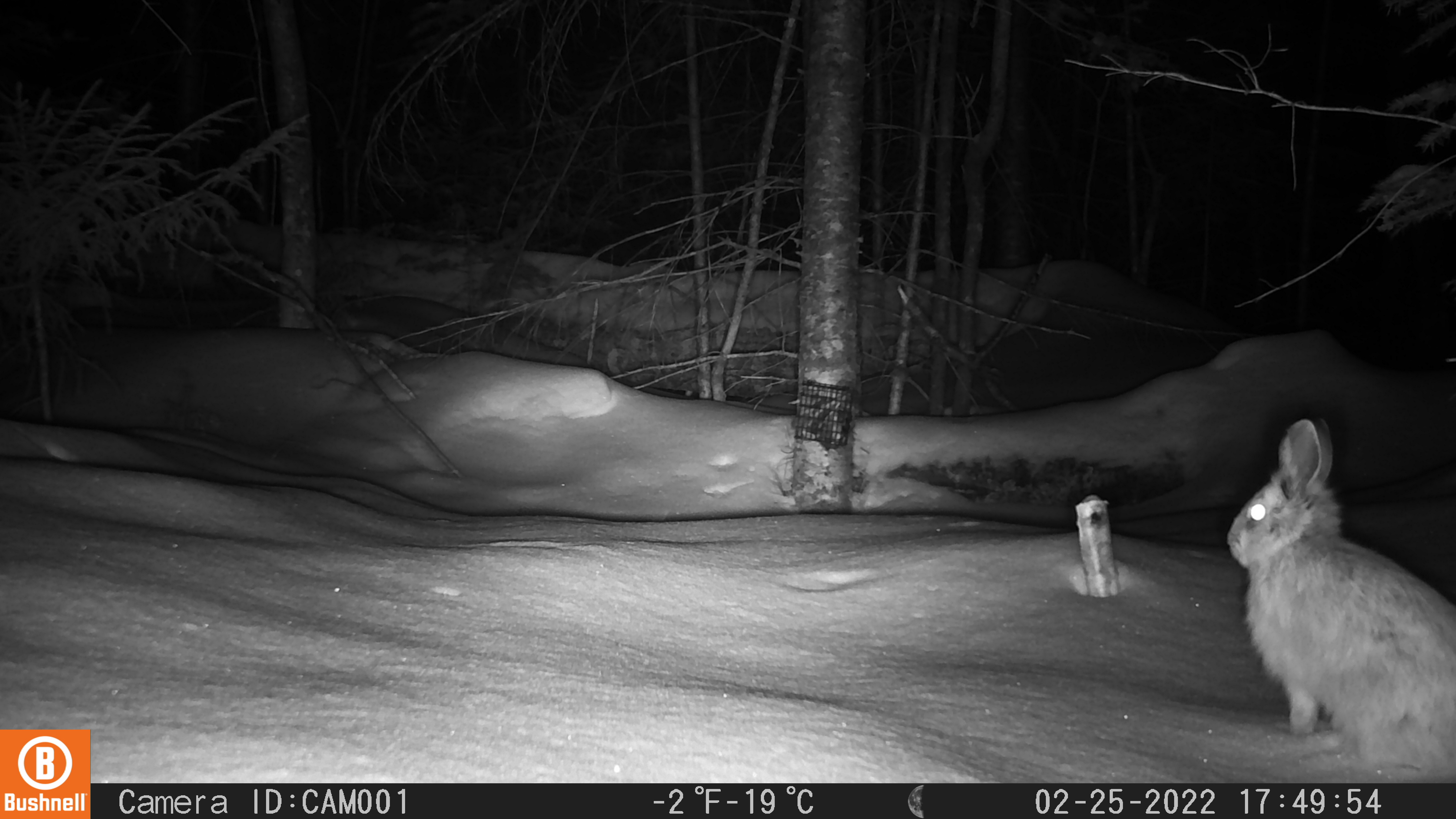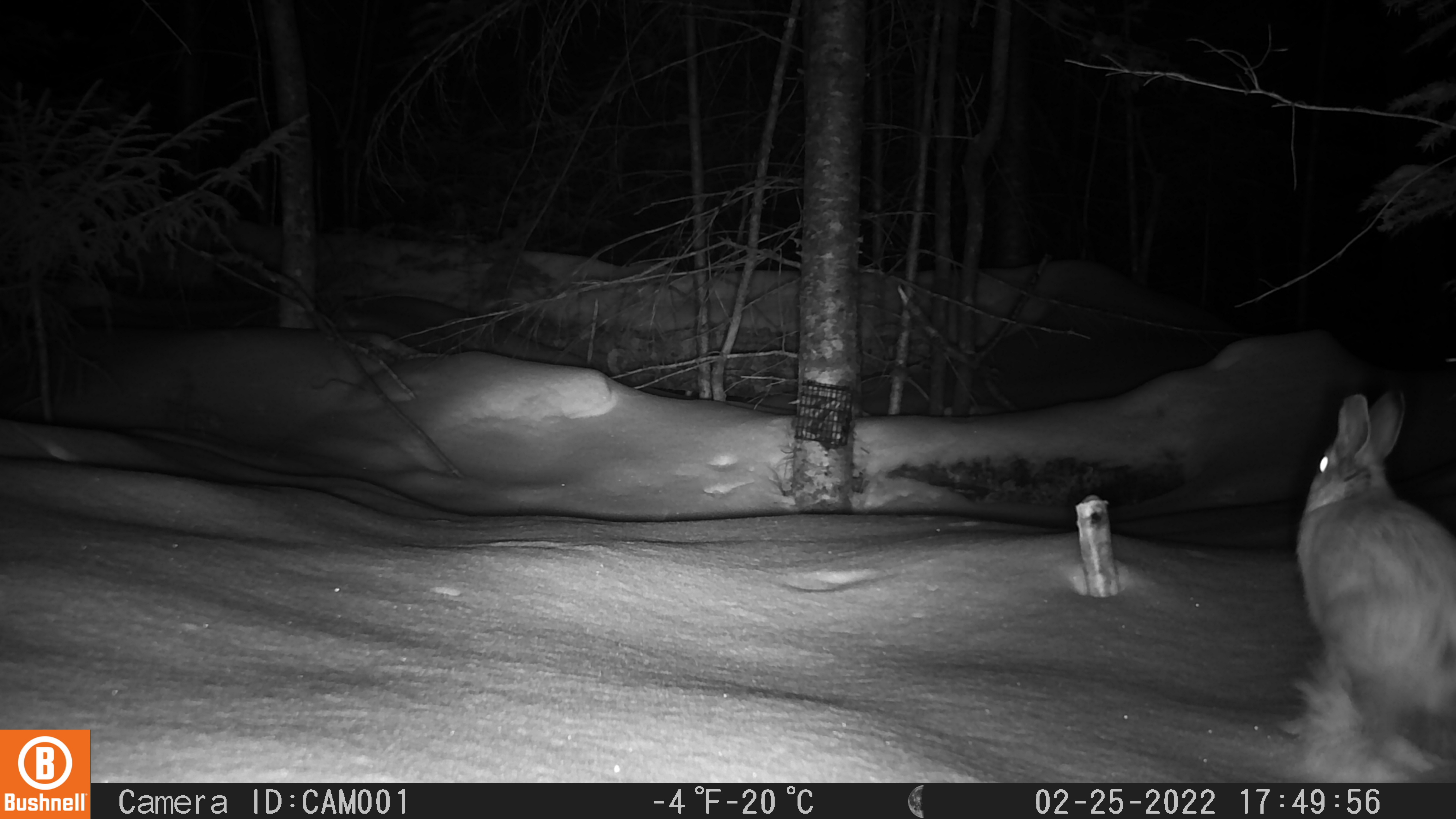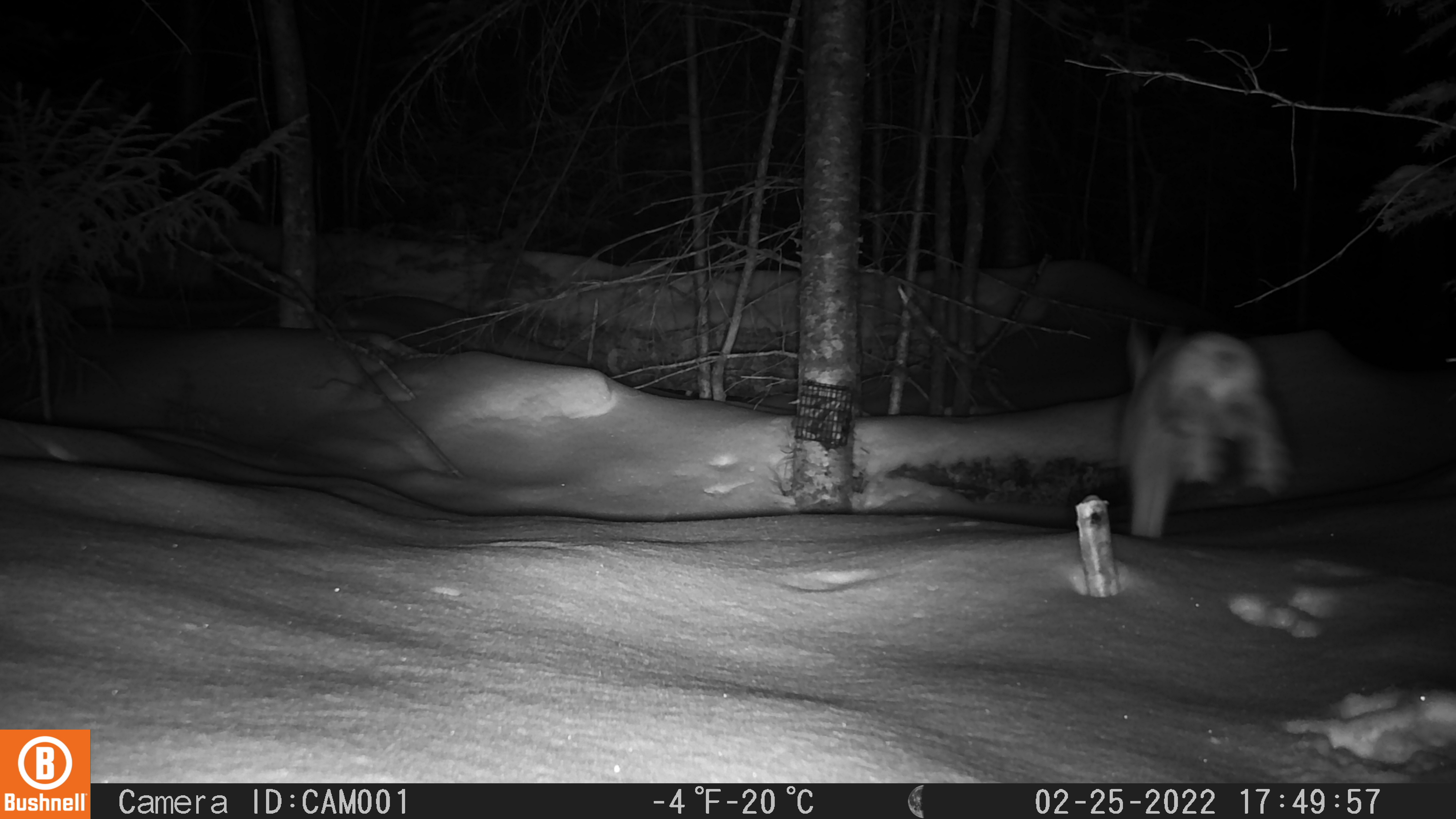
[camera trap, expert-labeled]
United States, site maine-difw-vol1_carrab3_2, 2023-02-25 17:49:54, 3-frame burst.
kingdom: Animalia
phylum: Chordata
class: Mammalia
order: Lagomorpha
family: Leporidae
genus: Lepus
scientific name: Lepus americanus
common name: snowshoe hare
Snowshoe hare (Lepus americanus).